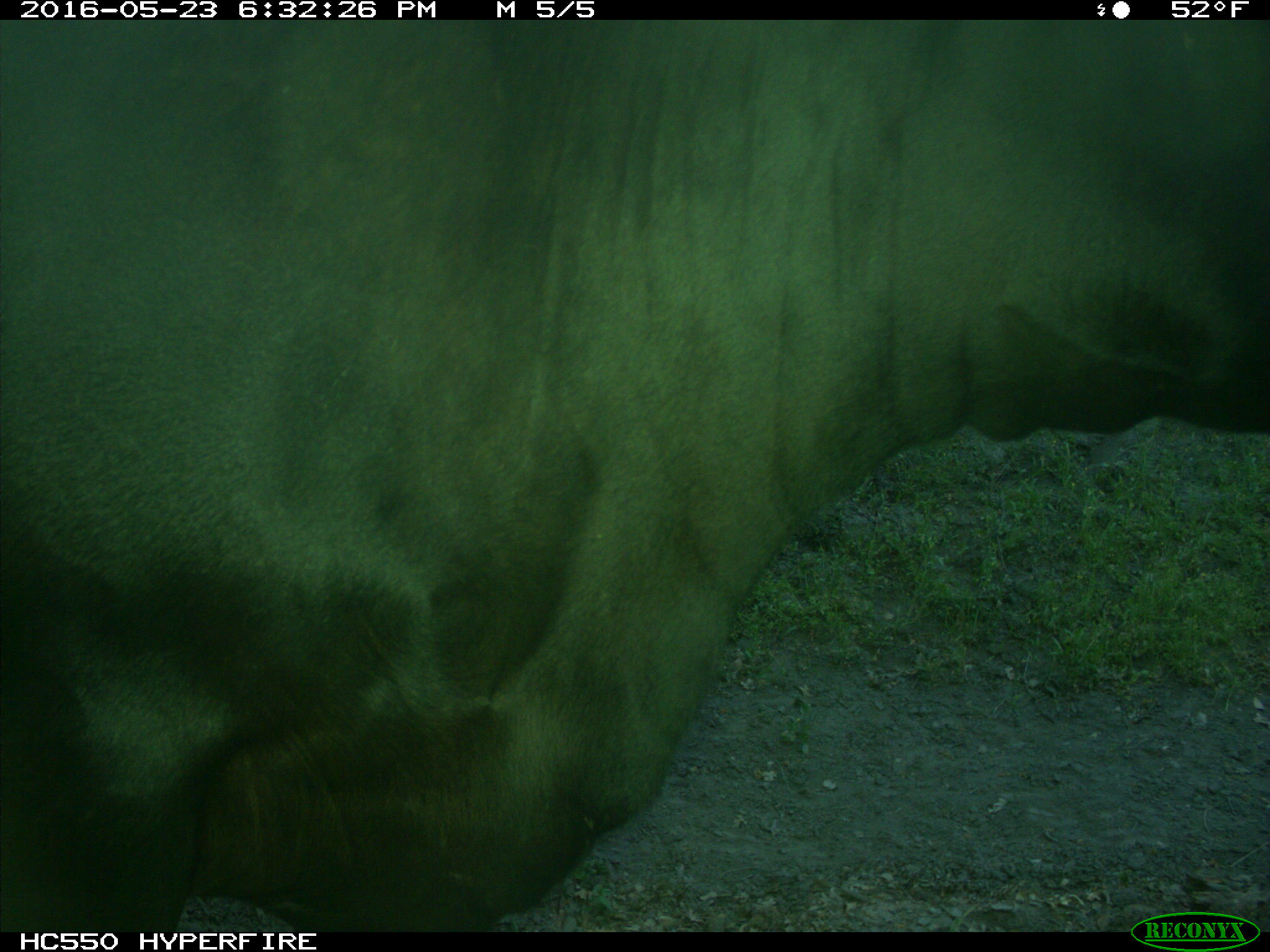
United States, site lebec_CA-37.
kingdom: Animalia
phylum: Chordata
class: Mammalia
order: Artiodactyla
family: Bovidae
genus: Bos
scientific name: Bos taurus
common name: domestic cow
Bos taurus (domestic cow).